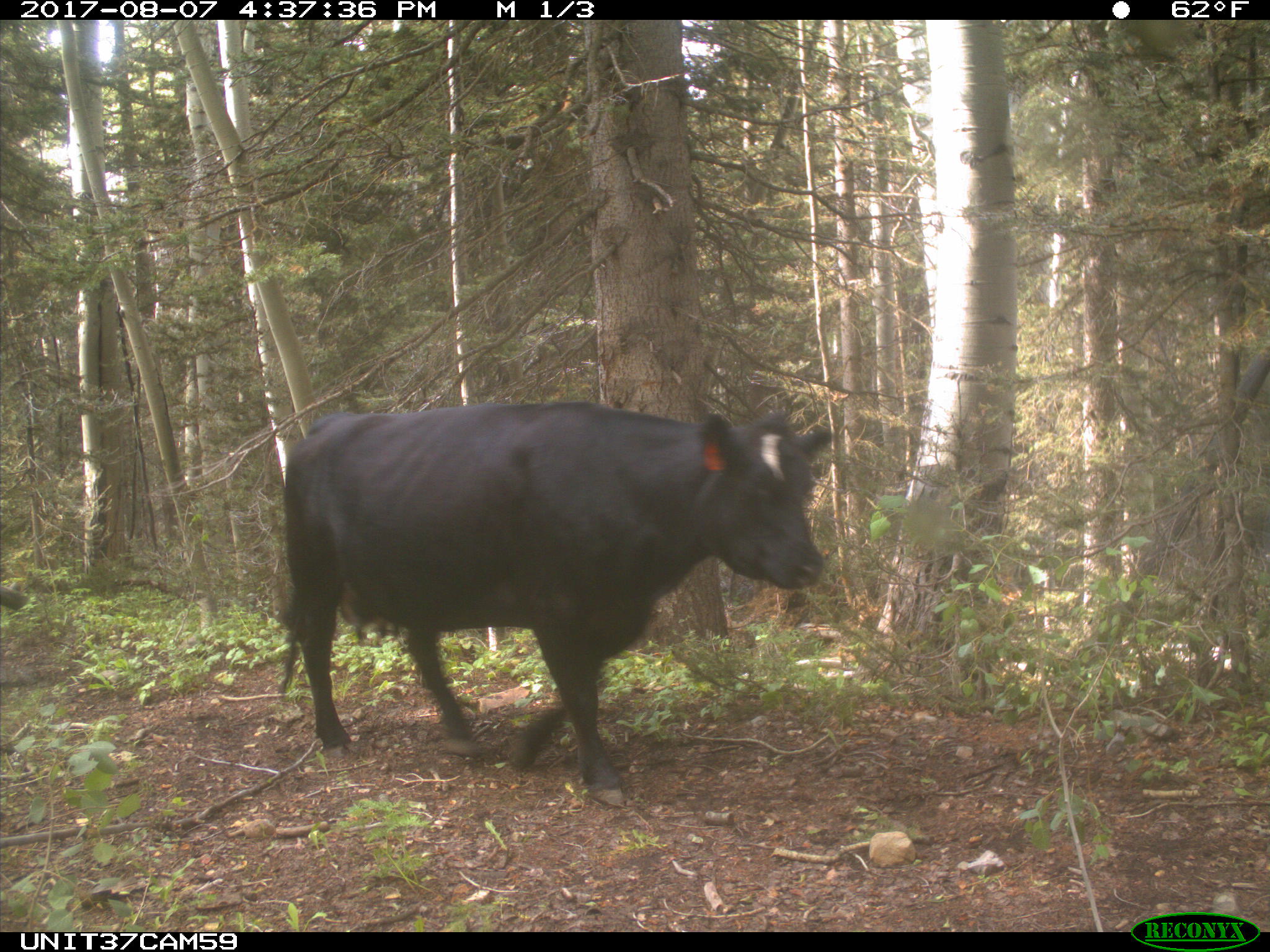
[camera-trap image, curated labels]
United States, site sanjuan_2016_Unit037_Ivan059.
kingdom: Animalia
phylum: Chordata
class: Mammalia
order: Artiodactyla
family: Bovidae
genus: Bos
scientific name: Bos taurus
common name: domestic cow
Bos taurus (domestic cow).